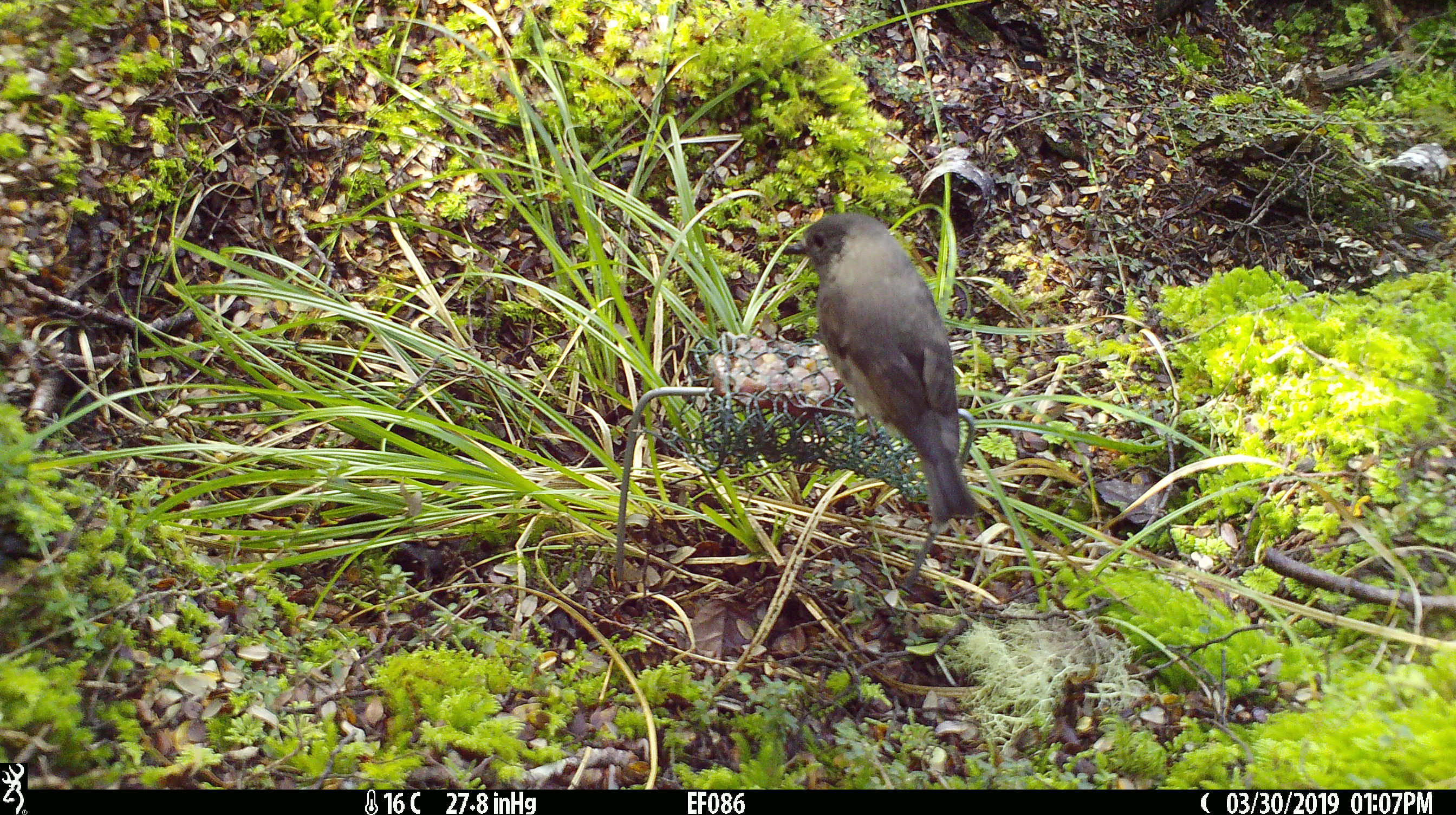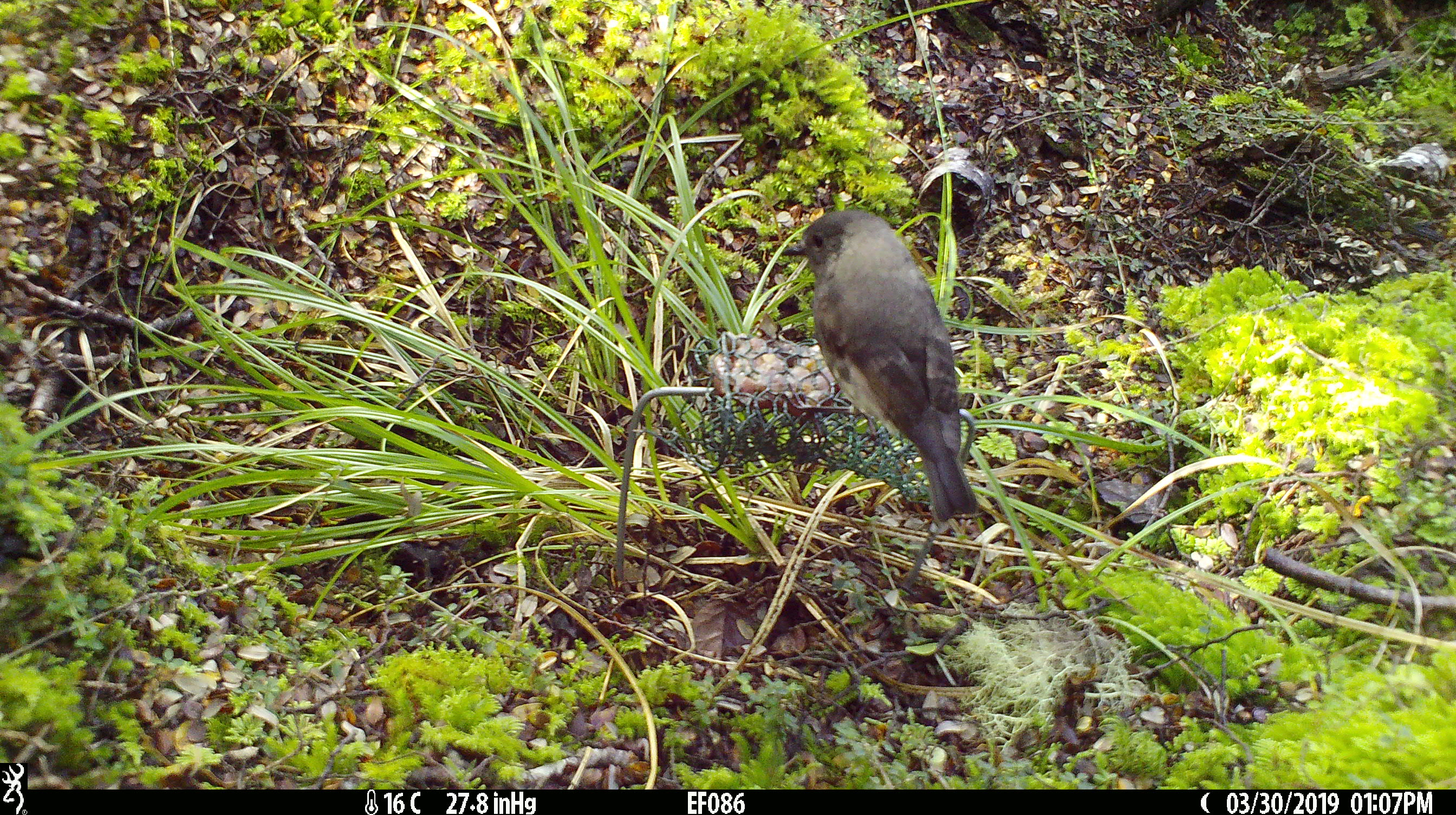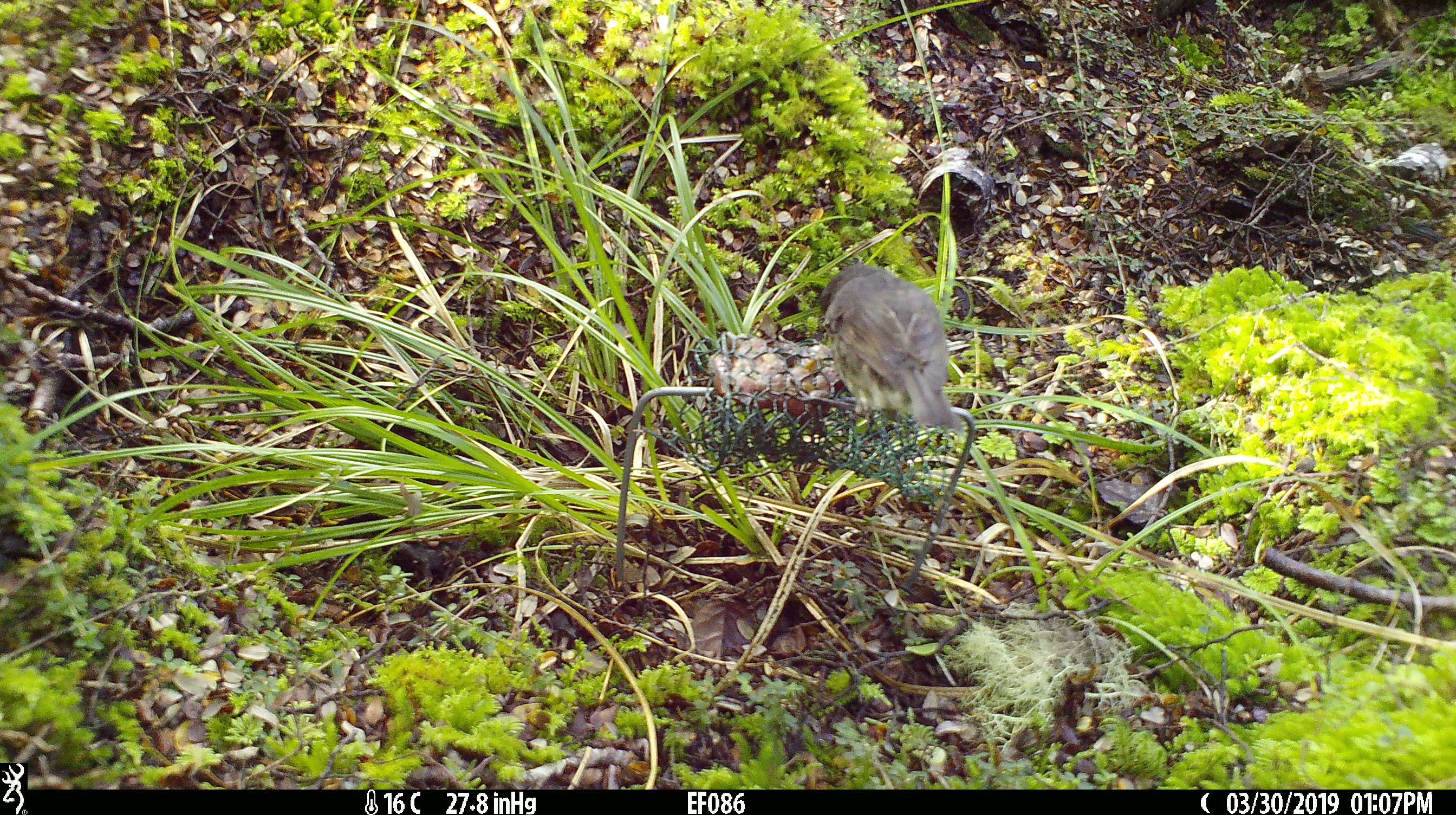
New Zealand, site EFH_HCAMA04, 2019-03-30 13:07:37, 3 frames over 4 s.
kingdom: Animalia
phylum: Chordata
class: Aves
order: Passeriformes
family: Petroicidae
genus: Petroica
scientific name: Petroica australis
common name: new zealand robin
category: robin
Robin (new zealand robin) (Petroica australis).